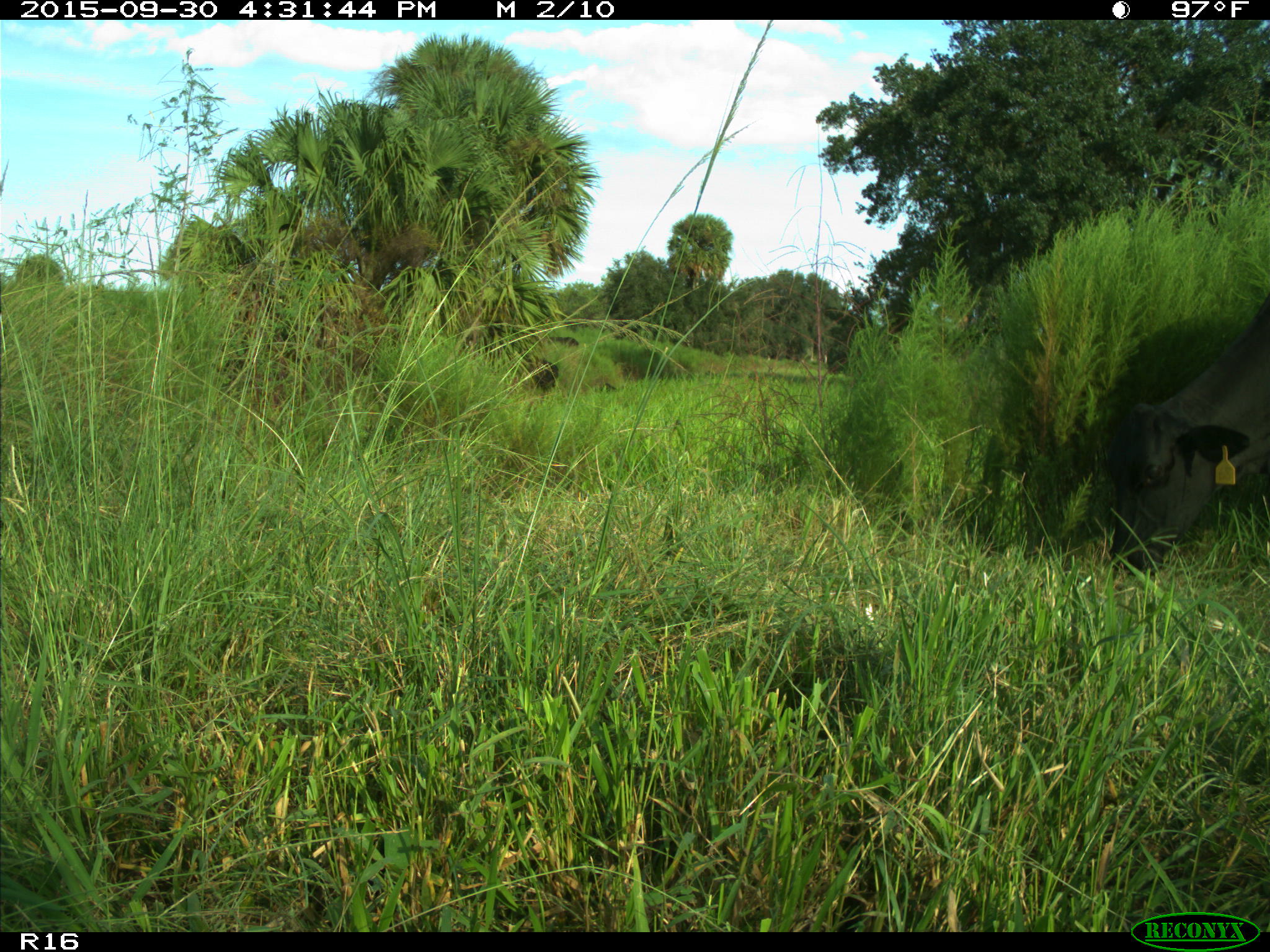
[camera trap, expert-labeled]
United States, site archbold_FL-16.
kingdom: Animalia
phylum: Chordata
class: Mammalia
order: Artiodactyla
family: Bovidae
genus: Bos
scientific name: Bos taurus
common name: domestic cow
Bos taurus (domestic cow).